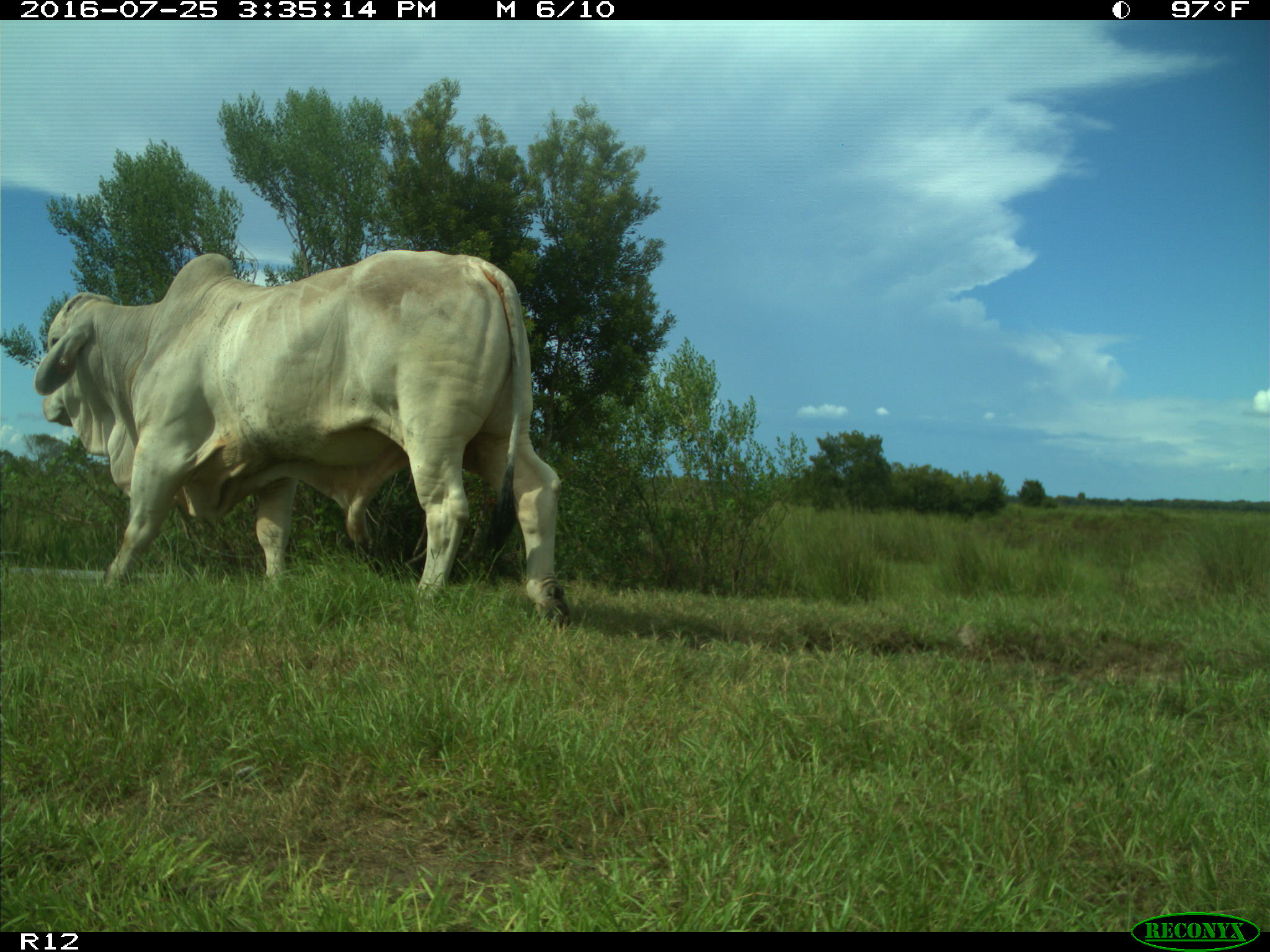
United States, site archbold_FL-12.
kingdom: Animalia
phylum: Chordata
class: Mammalia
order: Artiodactyla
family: Bovidae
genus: Bos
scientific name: Bos taurus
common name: domestic cow